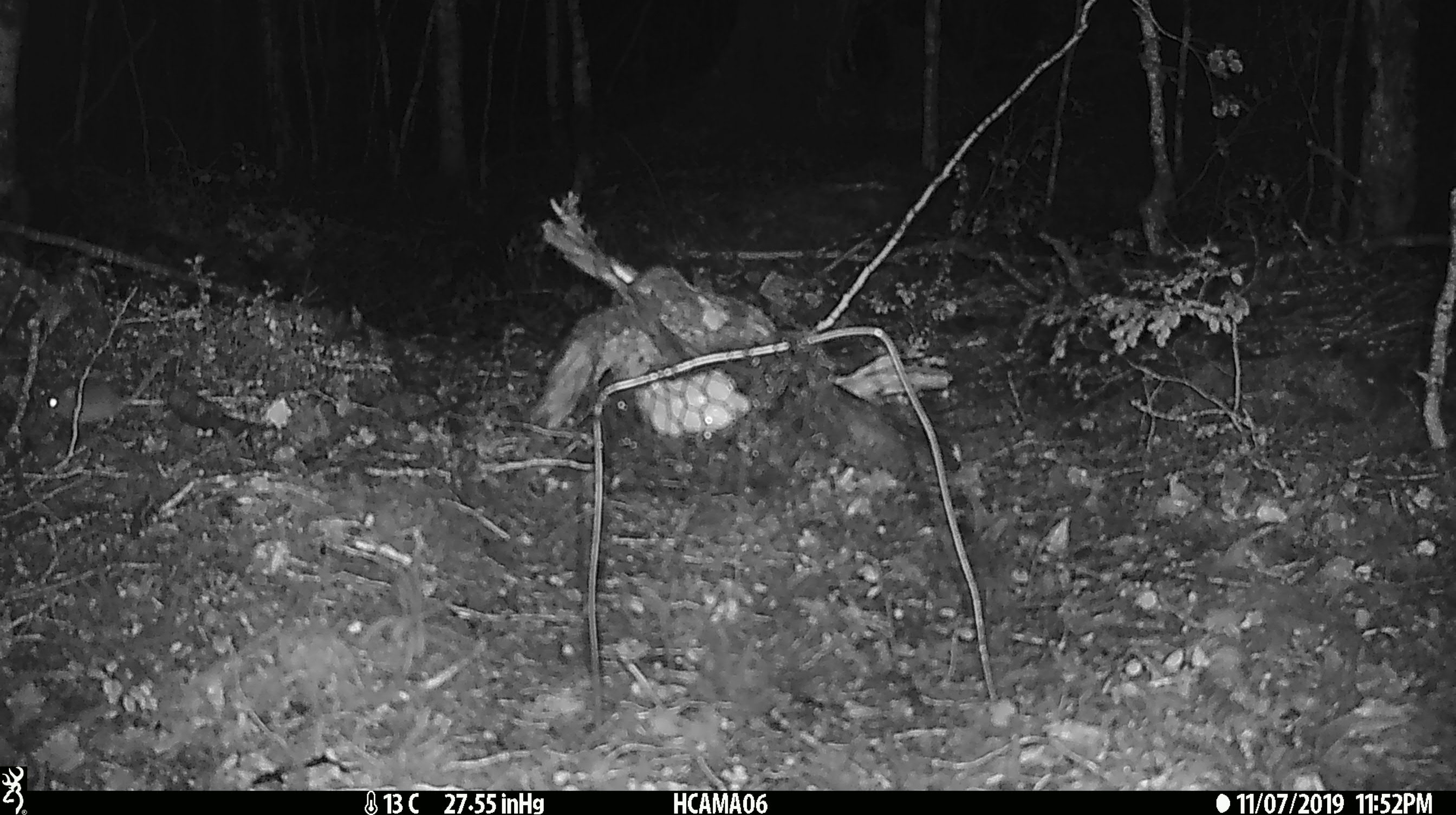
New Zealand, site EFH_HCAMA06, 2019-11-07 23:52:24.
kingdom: Animalia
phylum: Chordata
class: Mammalia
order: Rodentia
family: Muridae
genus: Mus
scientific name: Mus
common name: mouse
Mouse (Mus).